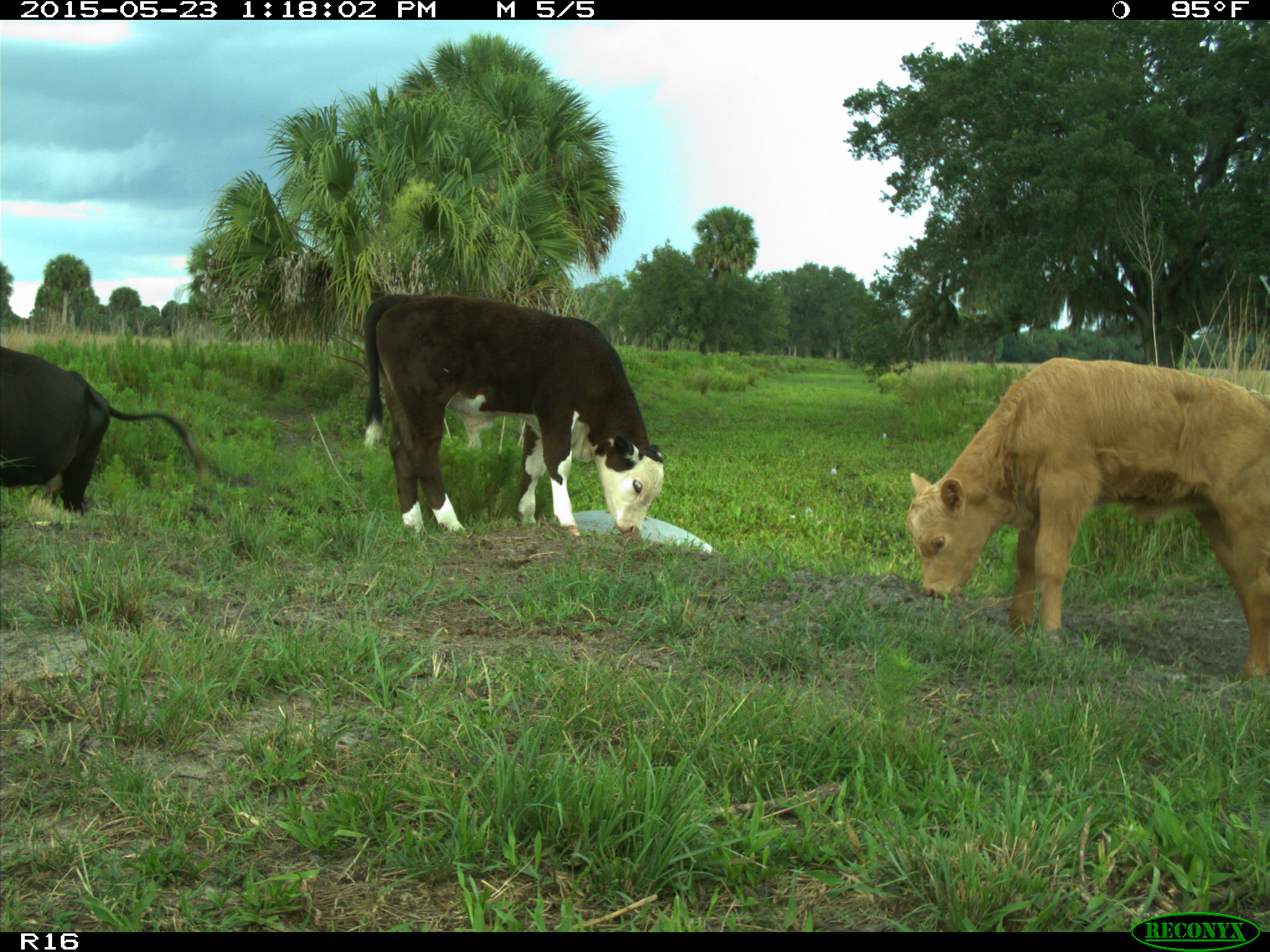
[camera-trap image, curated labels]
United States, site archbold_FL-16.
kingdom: Animalia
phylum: Chordata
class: Mammalia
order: Artiodactyla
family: Bovidae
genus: Bos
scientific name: Bos taurus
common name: domestic cow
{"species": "Bos taurus (domestic cow)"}